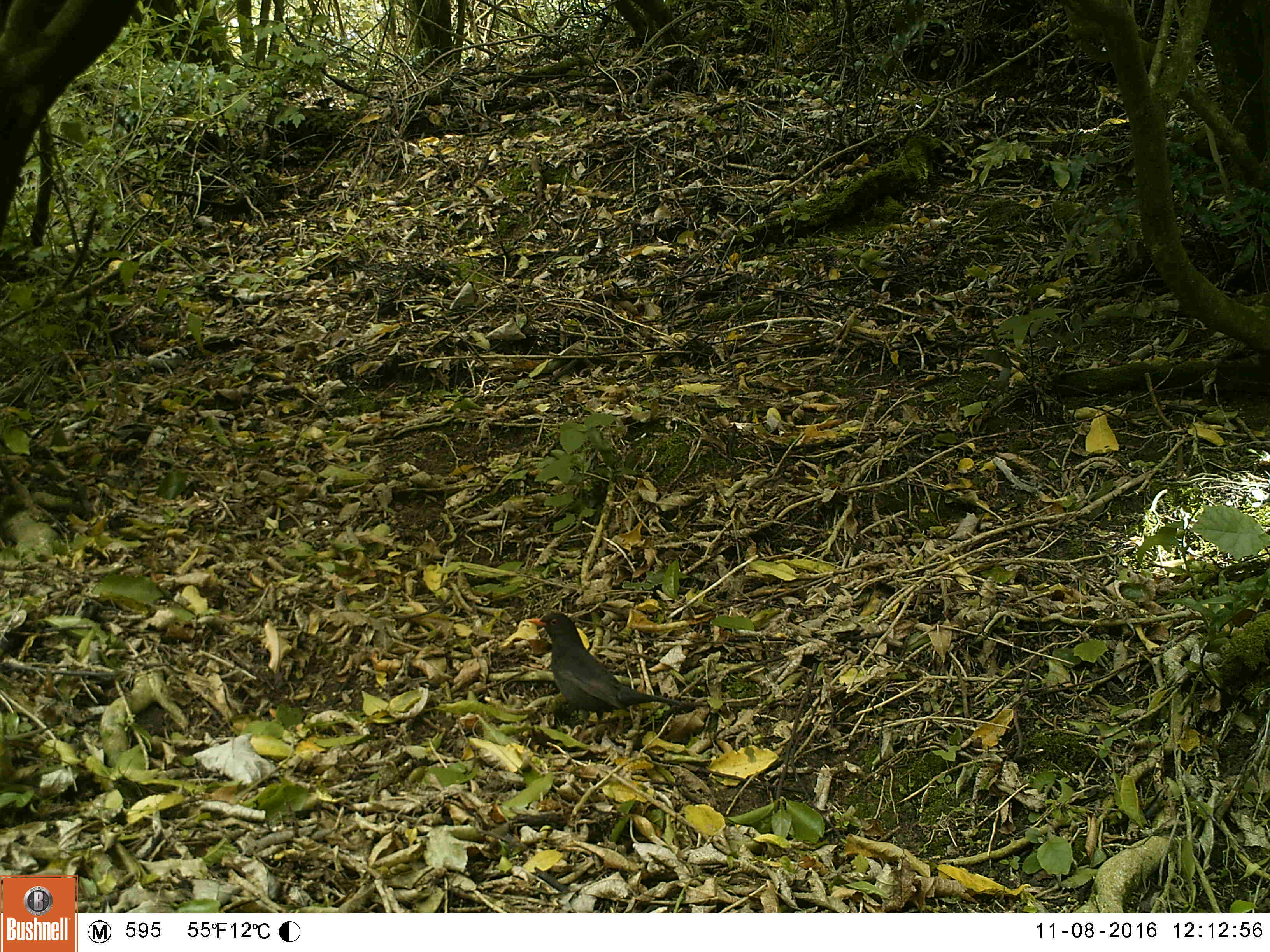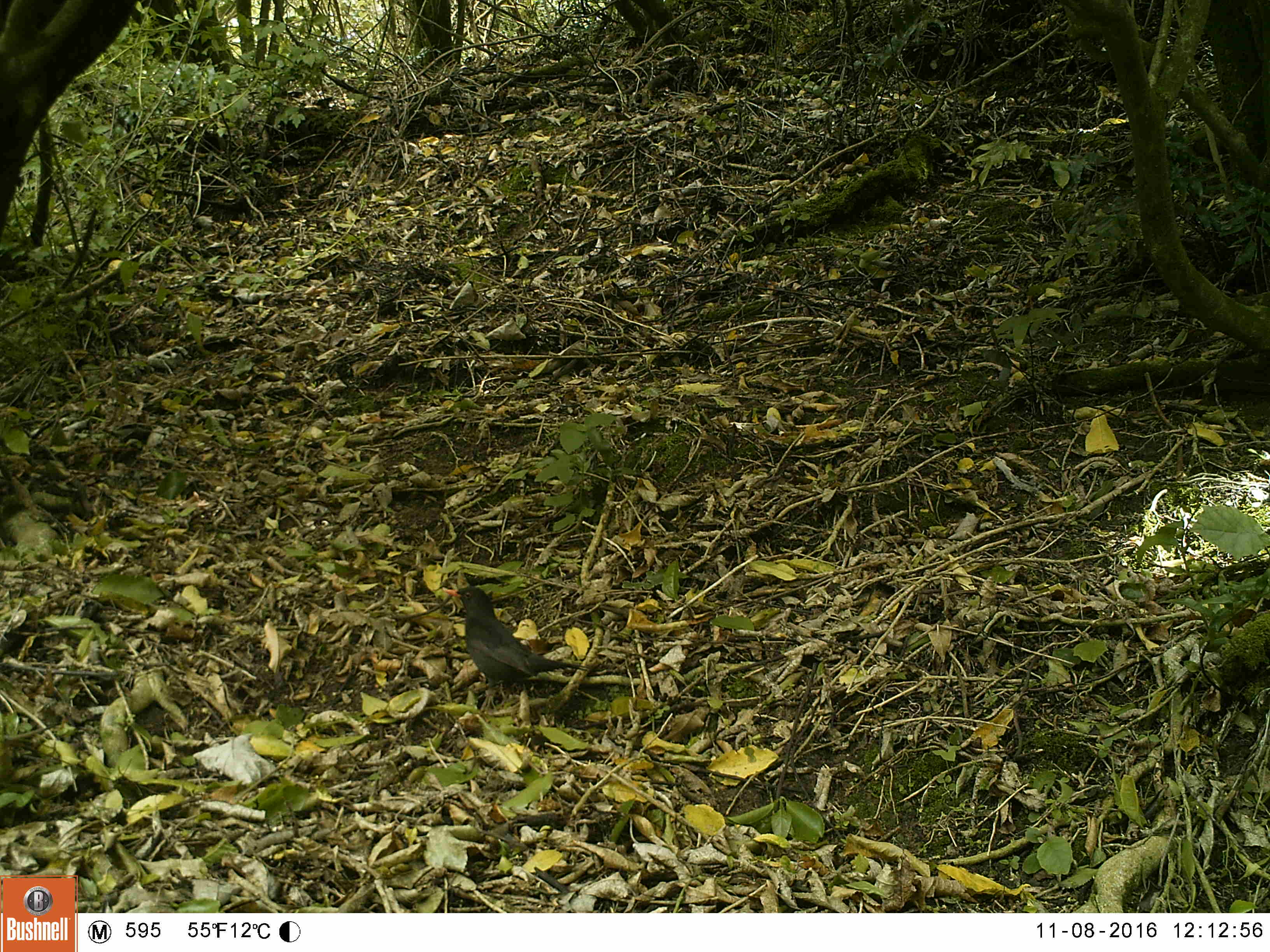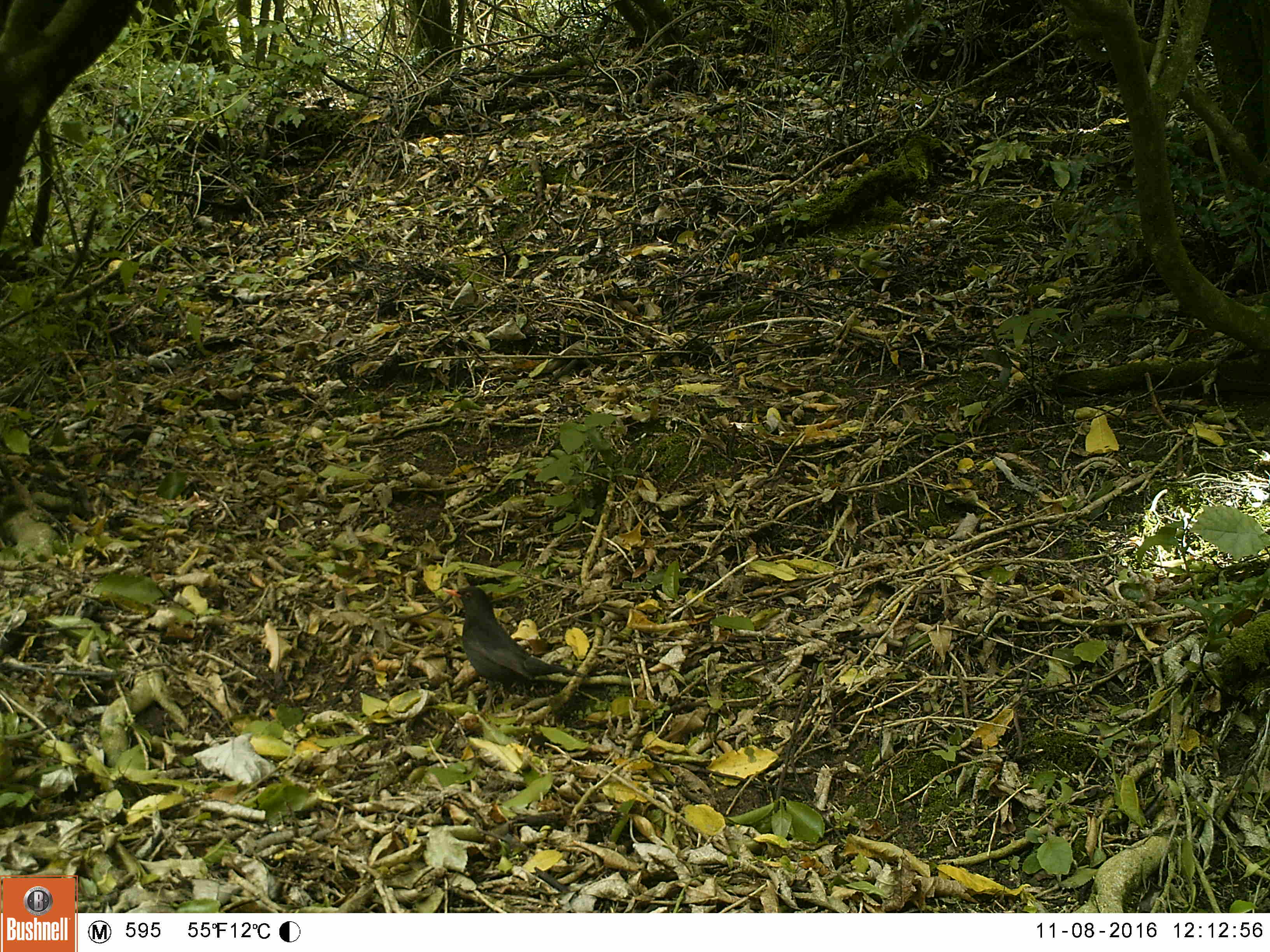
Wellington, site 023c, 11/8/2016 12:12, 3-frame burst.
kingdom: Animalia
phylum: Chordata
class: Aves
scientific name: Aves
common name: bird